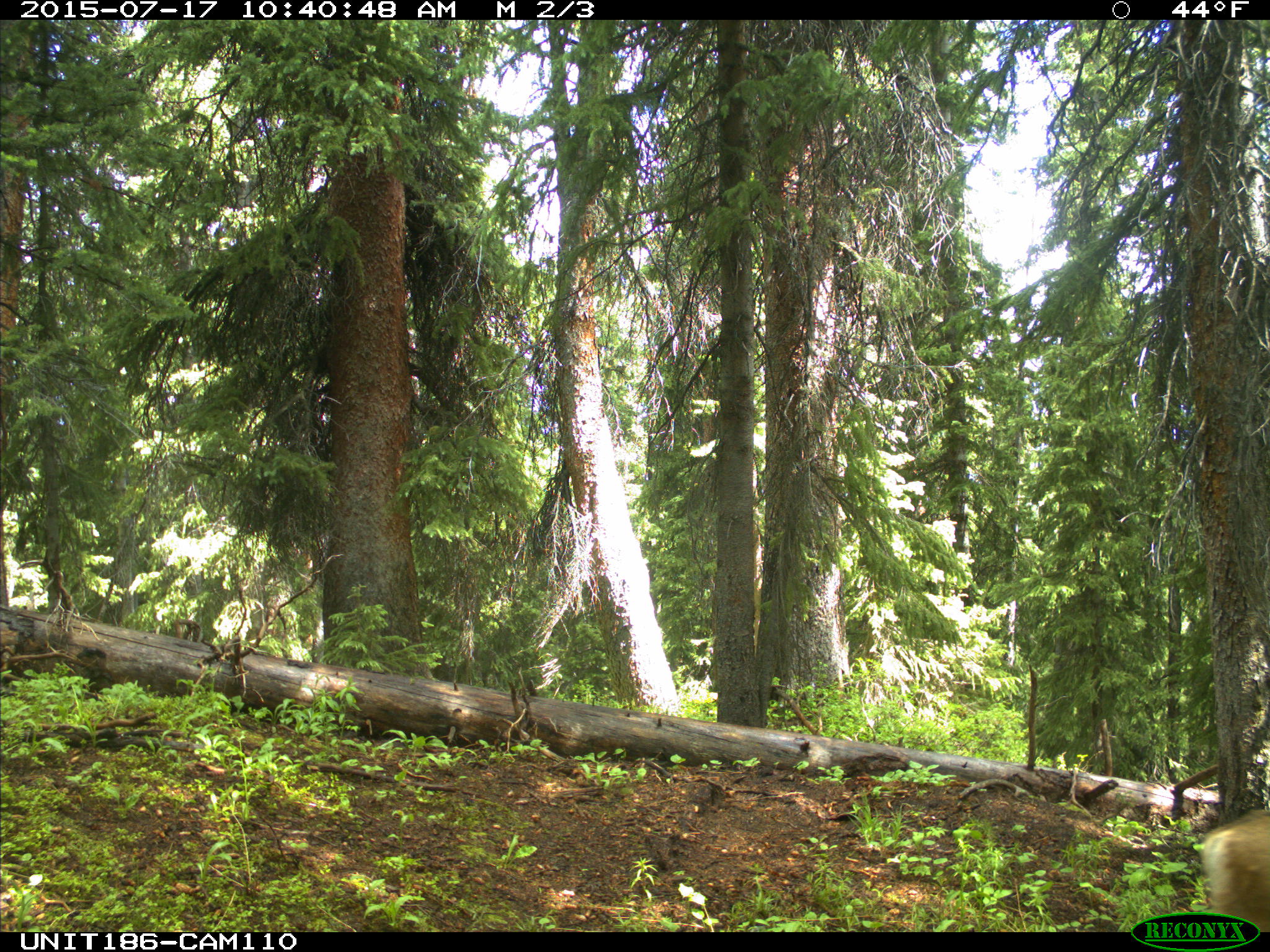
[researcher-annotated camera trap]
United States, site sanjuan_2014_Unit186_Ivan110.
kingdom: Animalia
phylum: Chordata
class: Mammalia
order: Artiodactyla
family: Cervidae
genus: Odocoileus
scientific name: Odocoileus hemionus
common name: mule deer